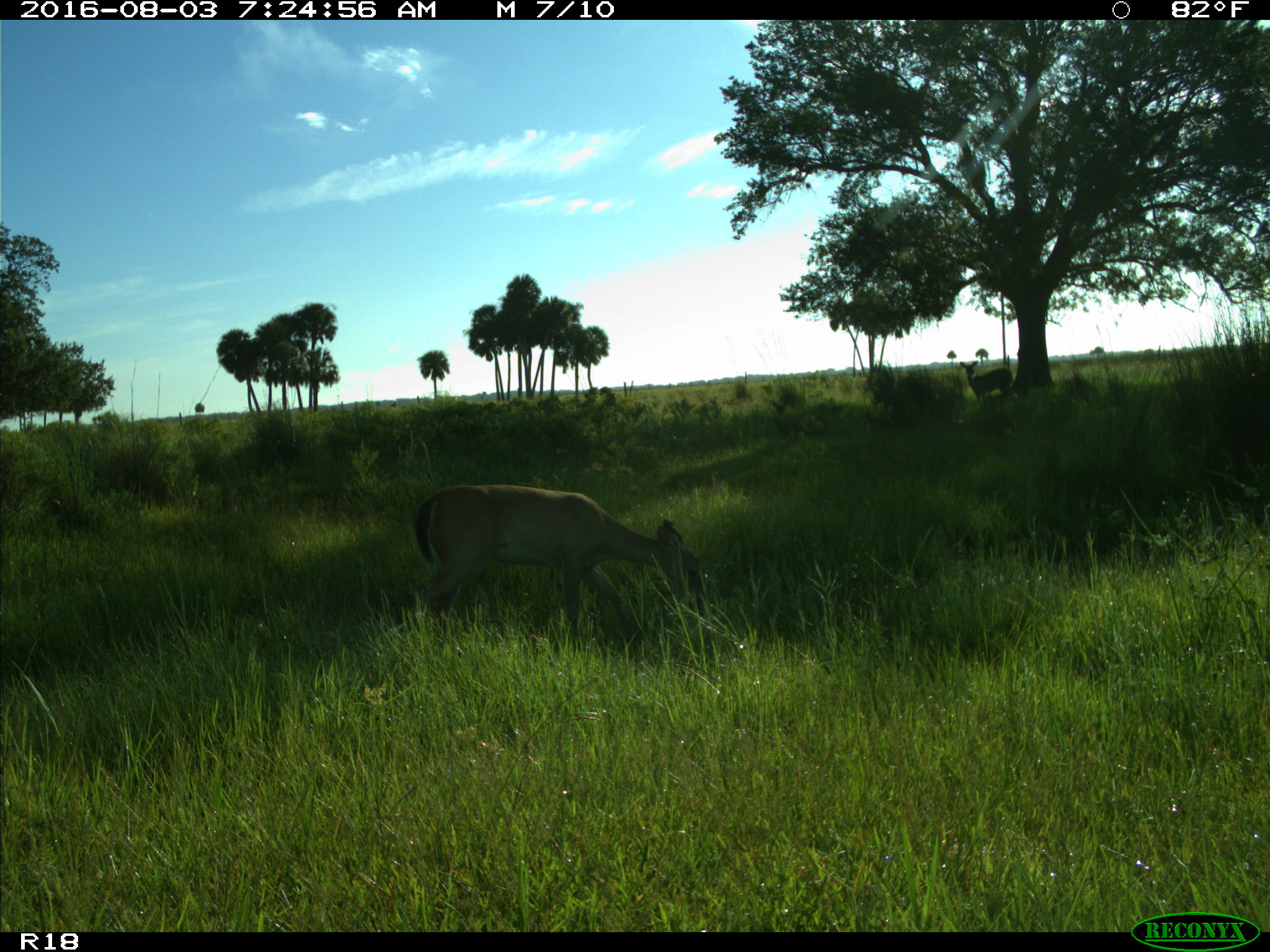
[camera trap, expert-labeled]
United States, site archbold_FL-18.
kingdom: Animalia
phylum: Chordata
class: Mammalia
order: Artiodactyla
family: Cervidae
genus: Odocoileus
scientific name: Odocoileus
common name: deer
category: unidentified deer